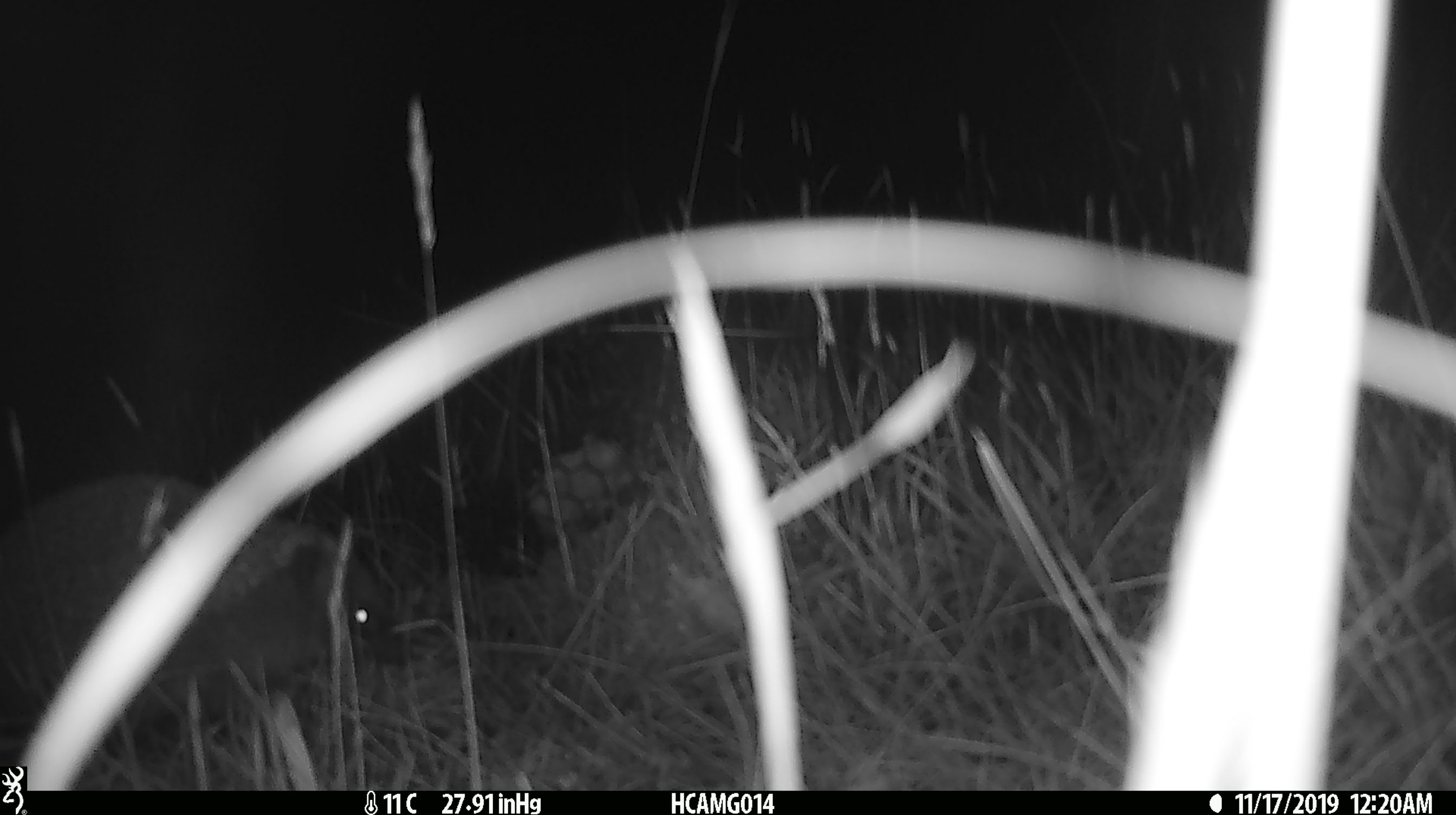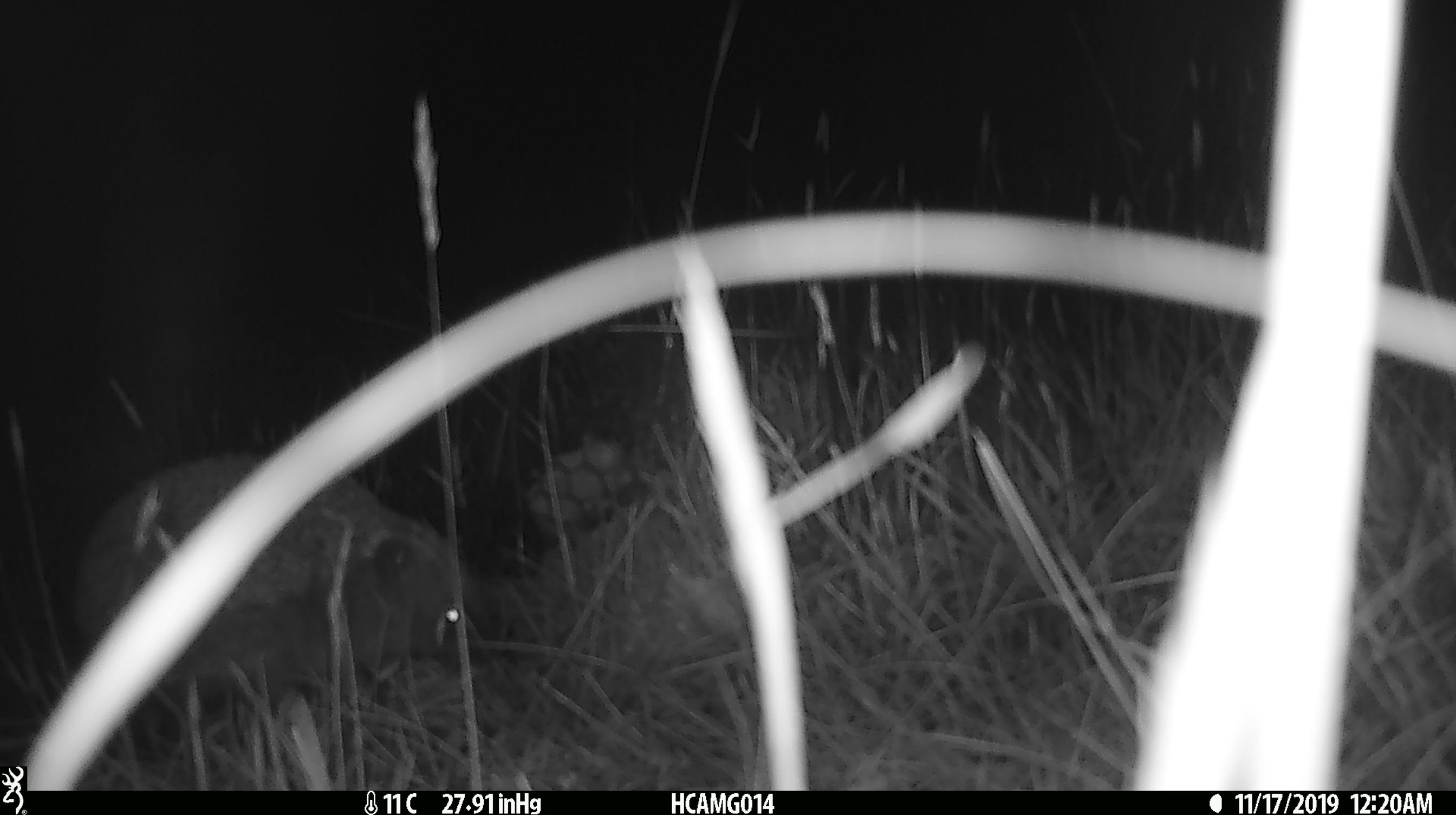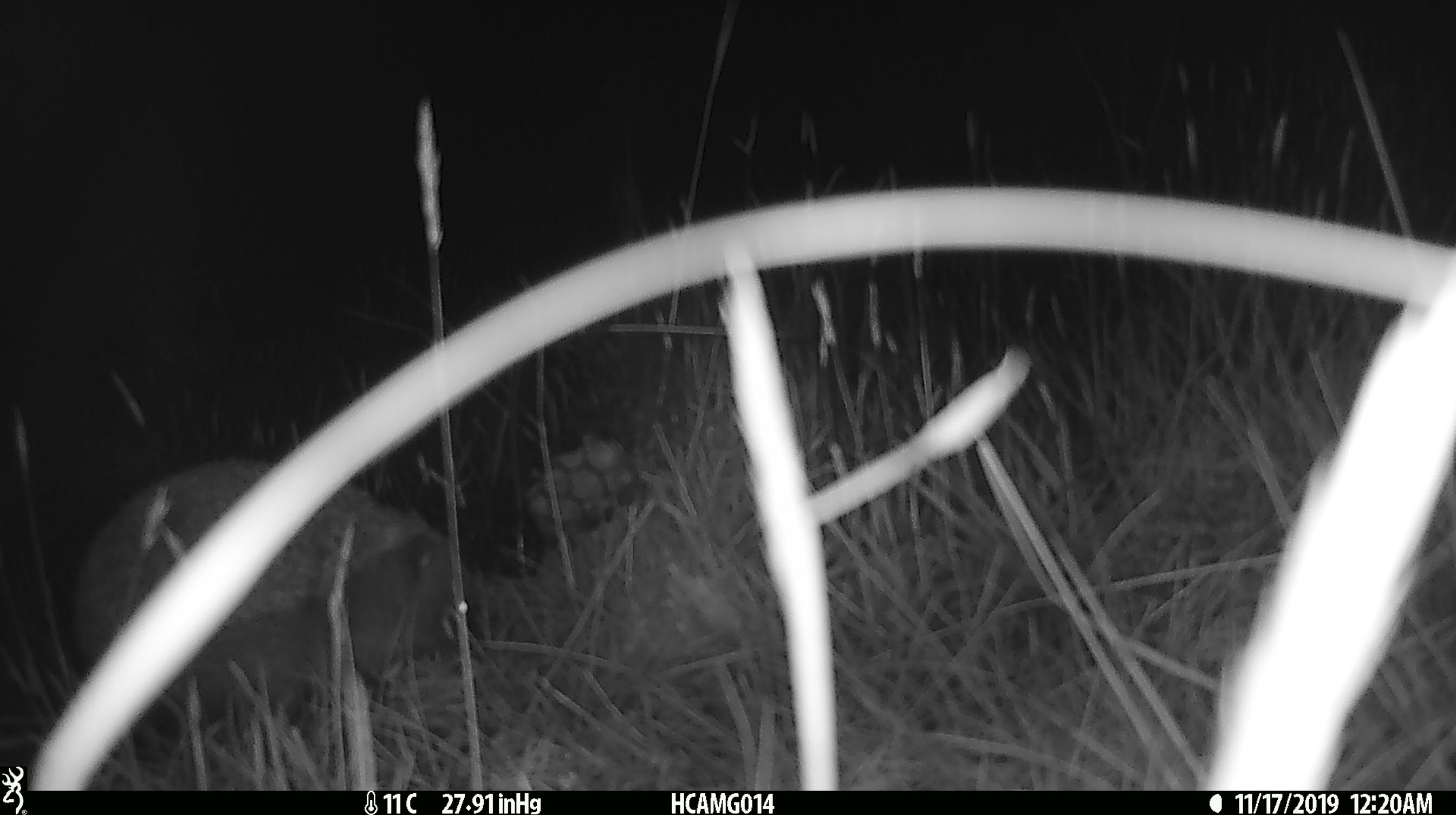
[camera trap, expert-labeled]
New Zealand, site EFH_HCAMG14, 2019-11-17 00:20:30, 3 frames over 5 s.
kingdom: Animalia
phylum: Chordata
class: Mammalia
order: Eulipotyphla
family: Erinaceidae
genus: Erinaceus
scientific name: Erinaceus europaeus europaeus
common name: european hedgehog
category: hedgehog